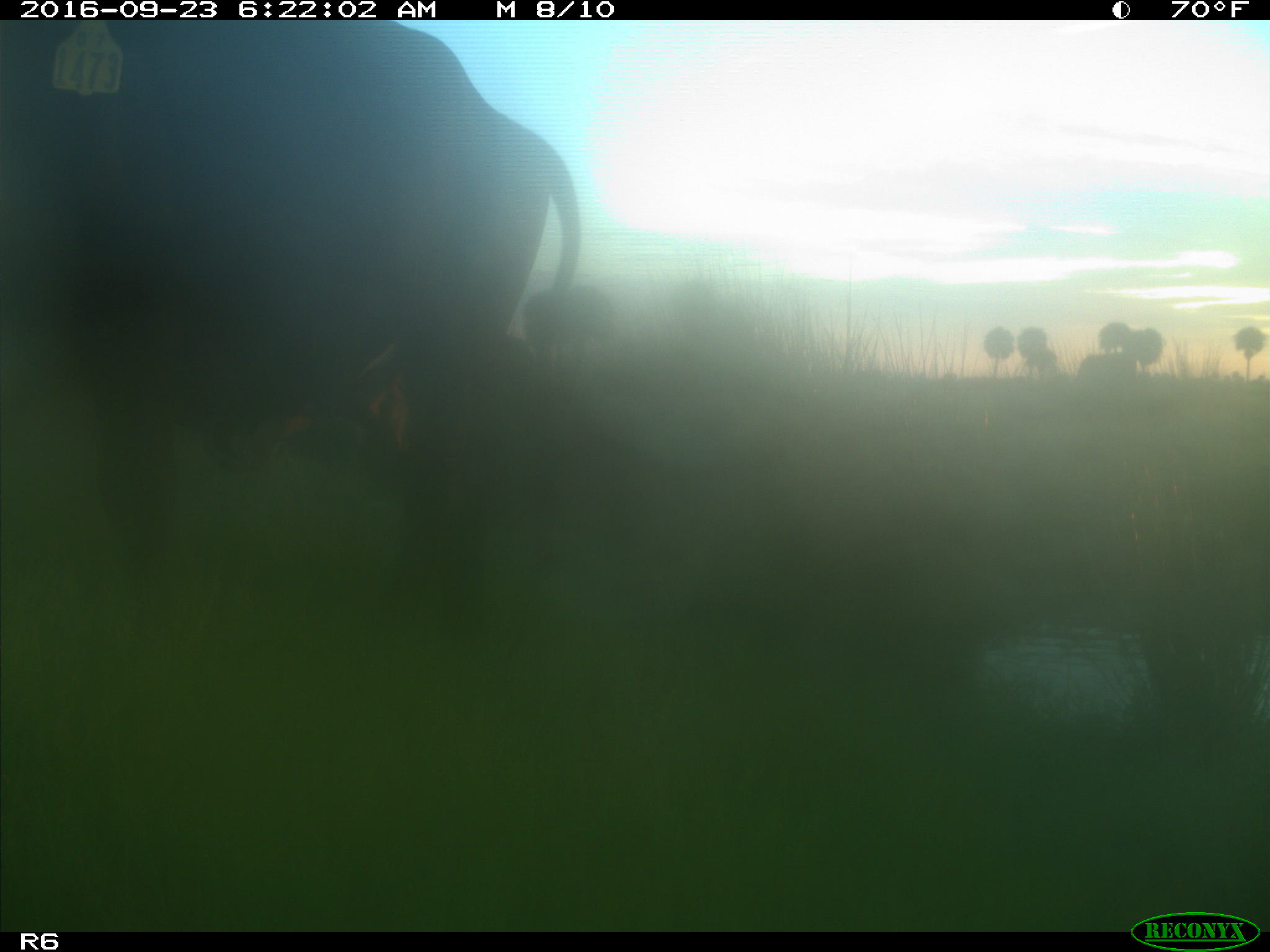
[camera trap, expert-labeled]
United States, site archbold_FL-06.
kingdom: Animalia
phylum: Chordata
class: Mammalia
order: Artiodactyla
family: Bovidae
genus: Bos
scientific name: Bos taurus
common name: domestic cow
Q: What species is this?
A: Bos taurus (domestic cow).